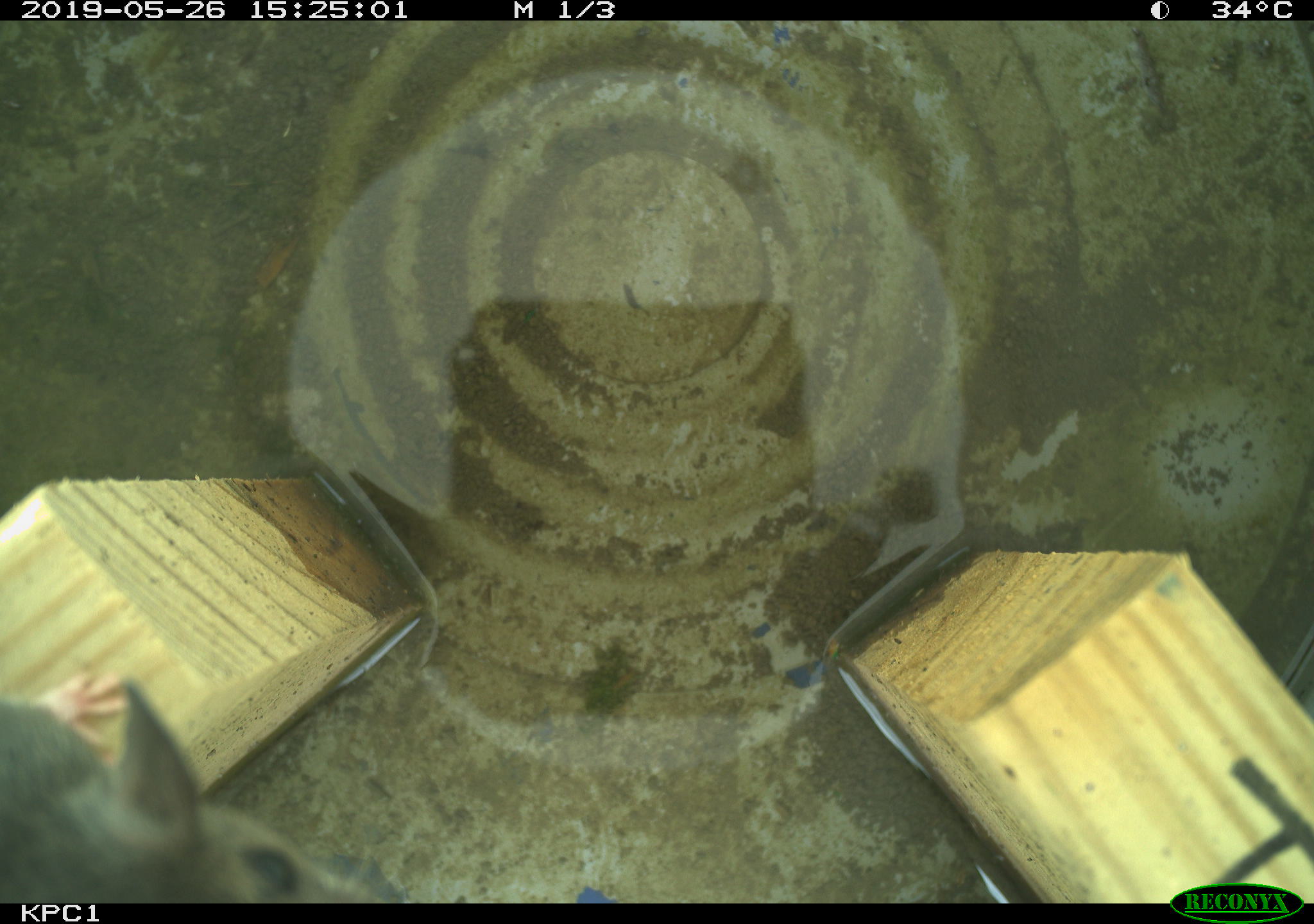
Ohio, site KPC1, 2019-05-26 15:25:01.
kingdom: Animalia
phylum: Chordata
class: Mammalia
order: Rodentia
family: Cricetidae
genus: Peromyscus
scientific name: Peromyscus leucopus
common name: white-footed mouse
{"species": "white-footed mouse (Peromyscus leucopus)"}